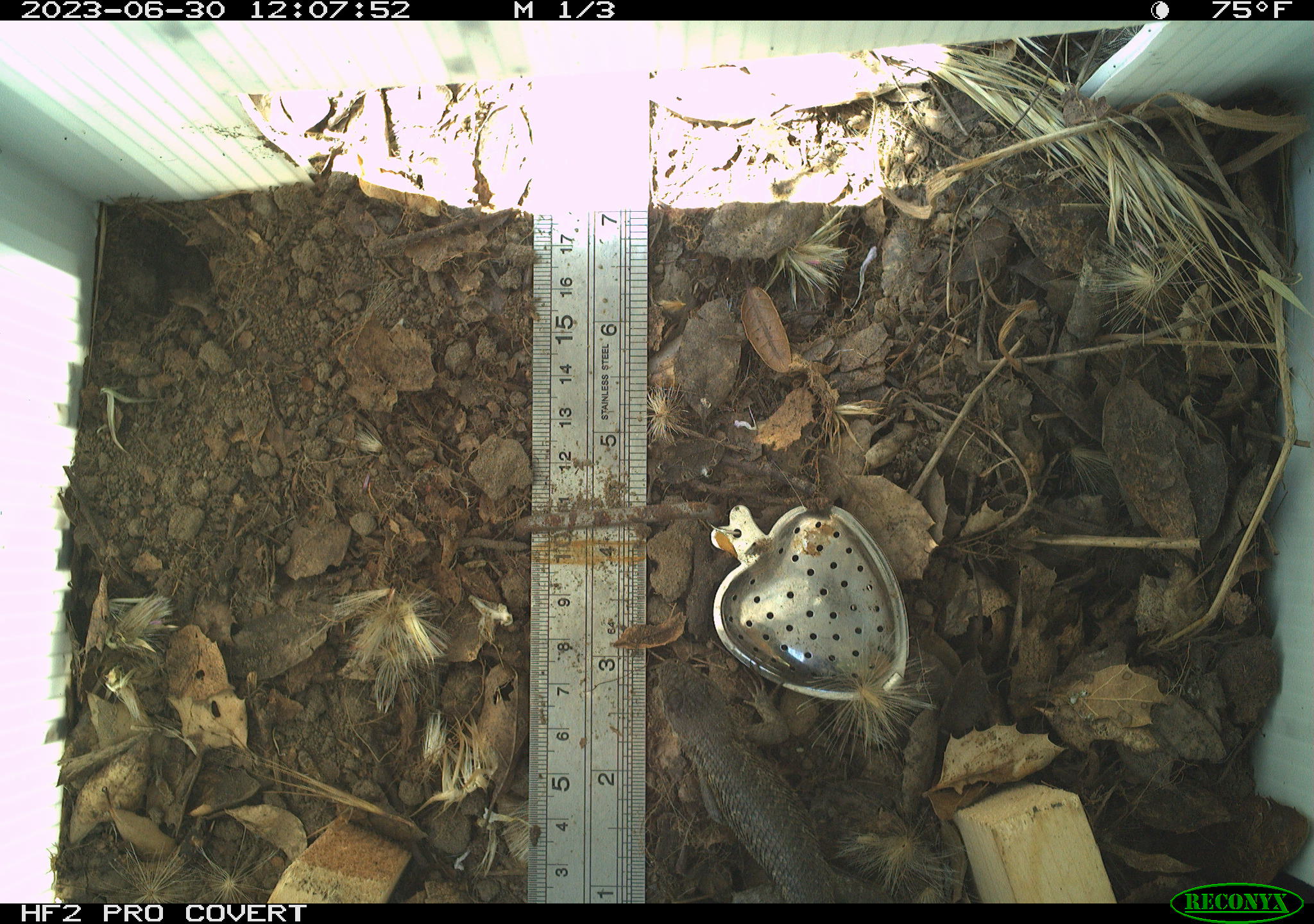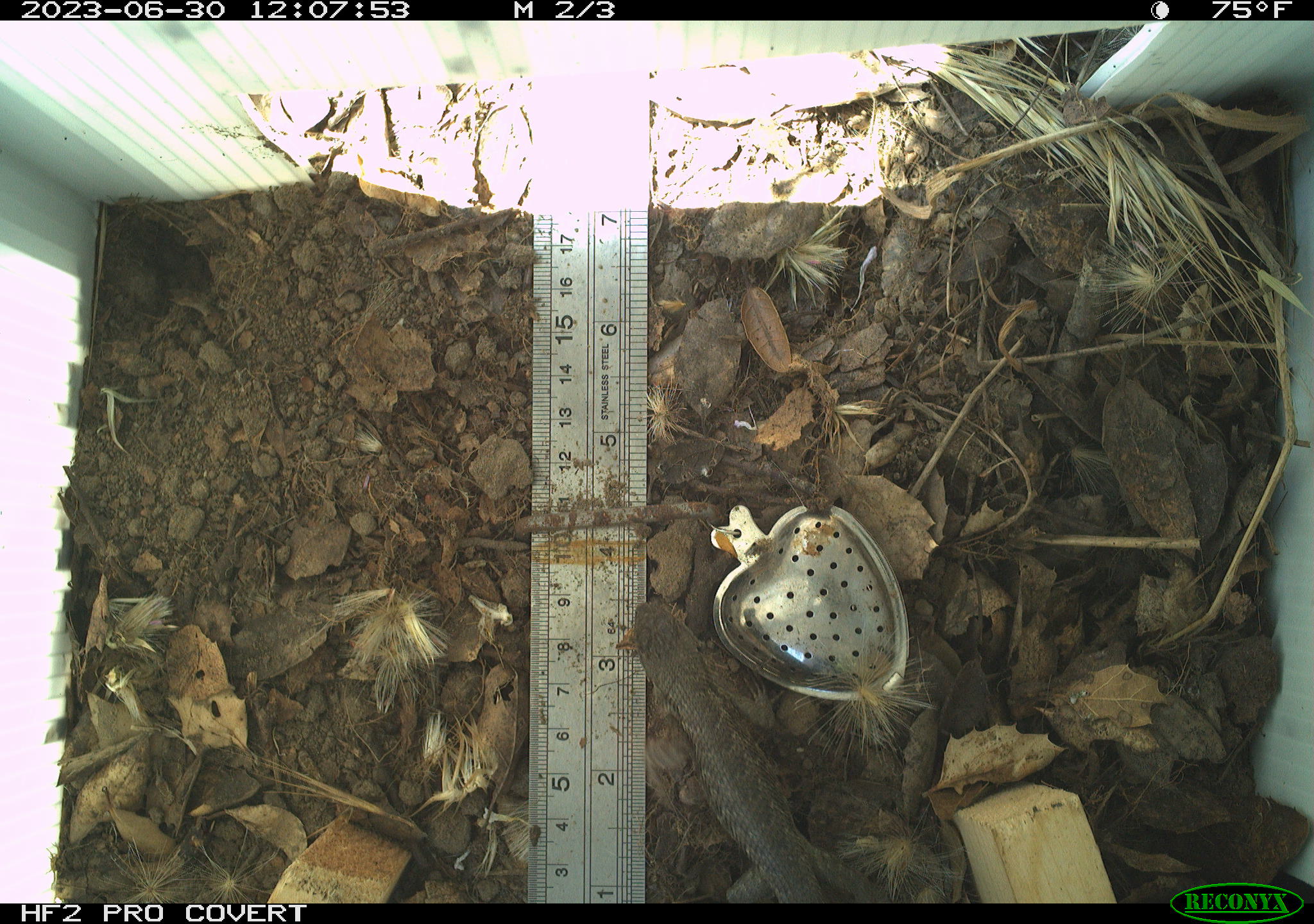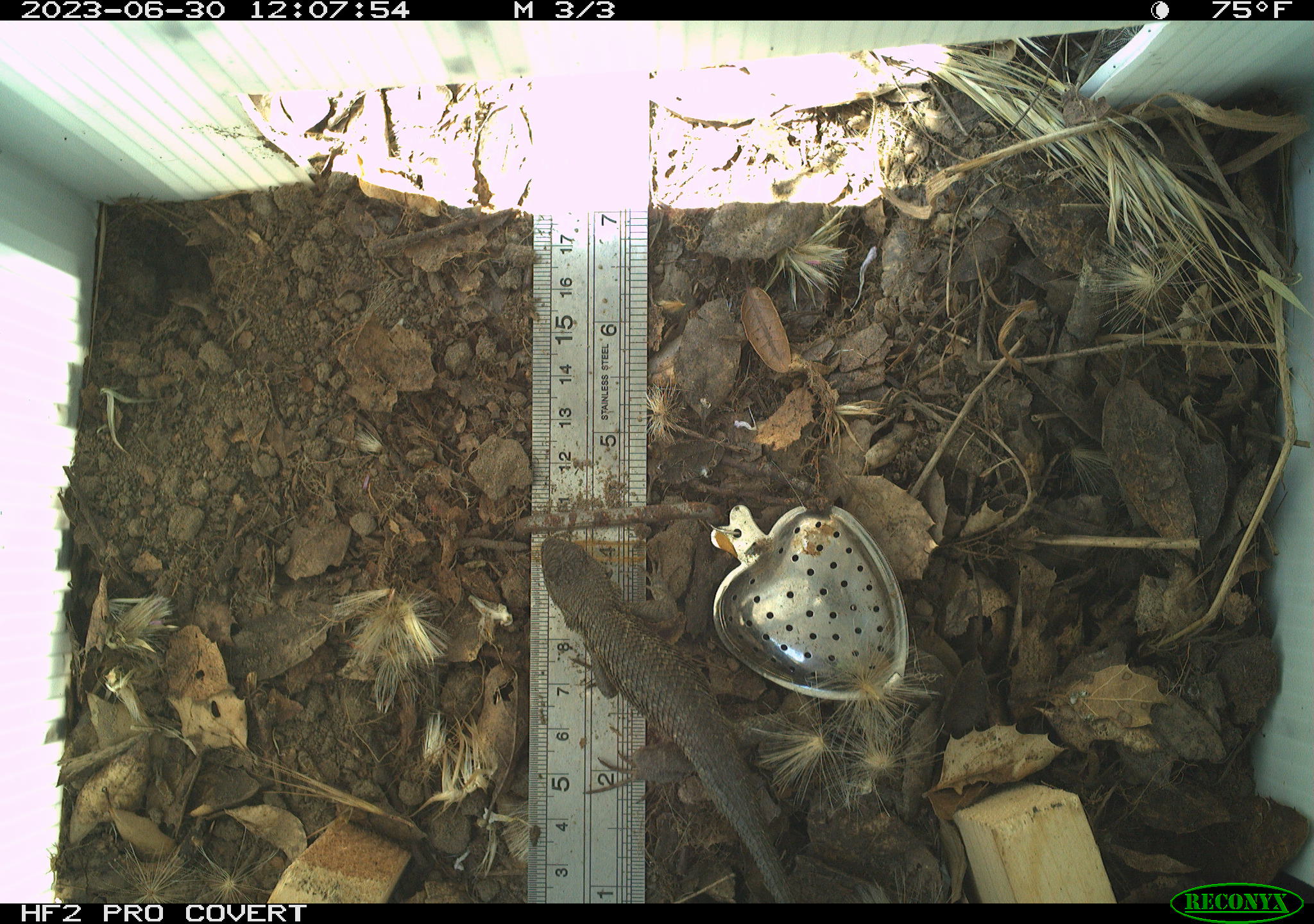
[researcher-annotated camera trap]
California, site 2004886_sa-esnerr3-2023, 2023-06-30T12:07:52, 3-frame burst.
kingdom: Animalia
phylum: Chordata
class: Reptilia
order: Squamata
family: Phrynosomatidae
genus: Sceloporus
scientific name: Sceloporus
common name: spiny lizards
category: sceloporus species